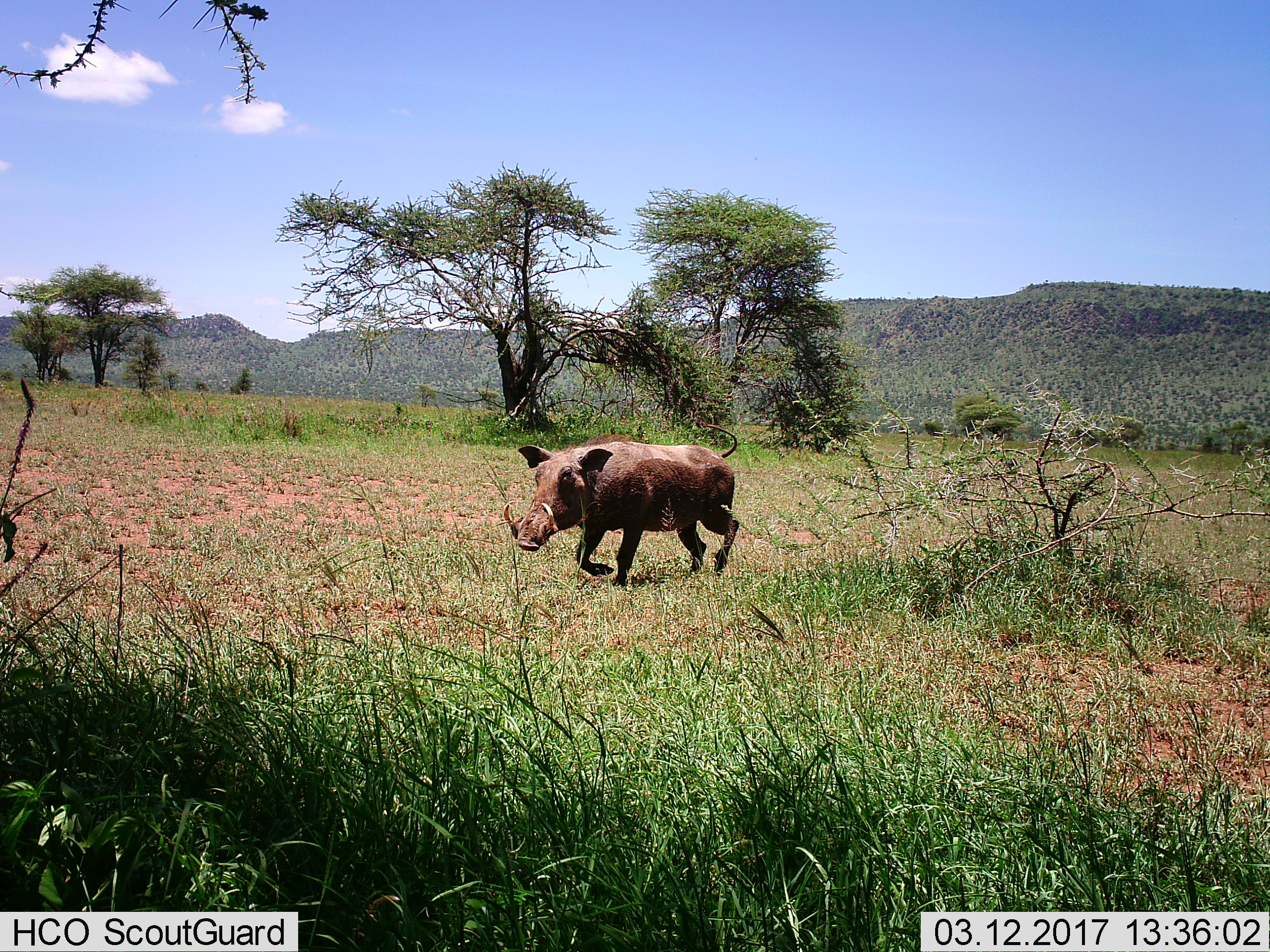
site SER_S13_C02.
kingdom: Animalia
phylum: Chordata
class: Mammalia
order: Artiodactyla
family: Suidae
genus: Phacochoerus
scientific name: Phacochoerus africanus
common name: warthog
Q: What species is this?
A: Warthog (Phacochoerus africanus).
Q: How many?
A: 1.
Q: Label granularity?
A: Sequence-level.